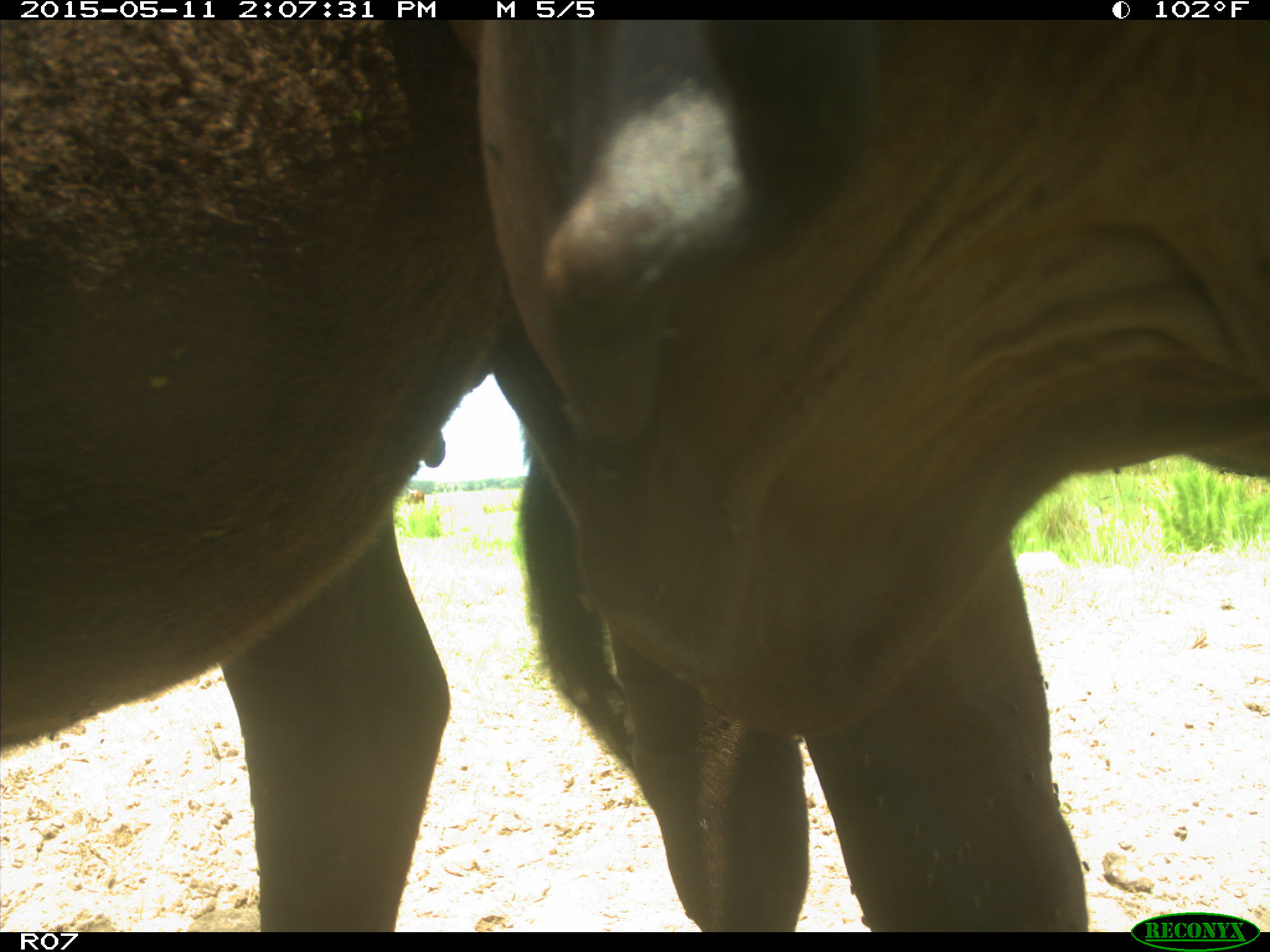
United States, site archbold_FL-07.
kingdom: Animalia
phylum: Chordata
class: Mammalia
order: Artiodactyla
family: Bovidae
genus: Bos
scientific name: Bos taurus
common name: domestic cow